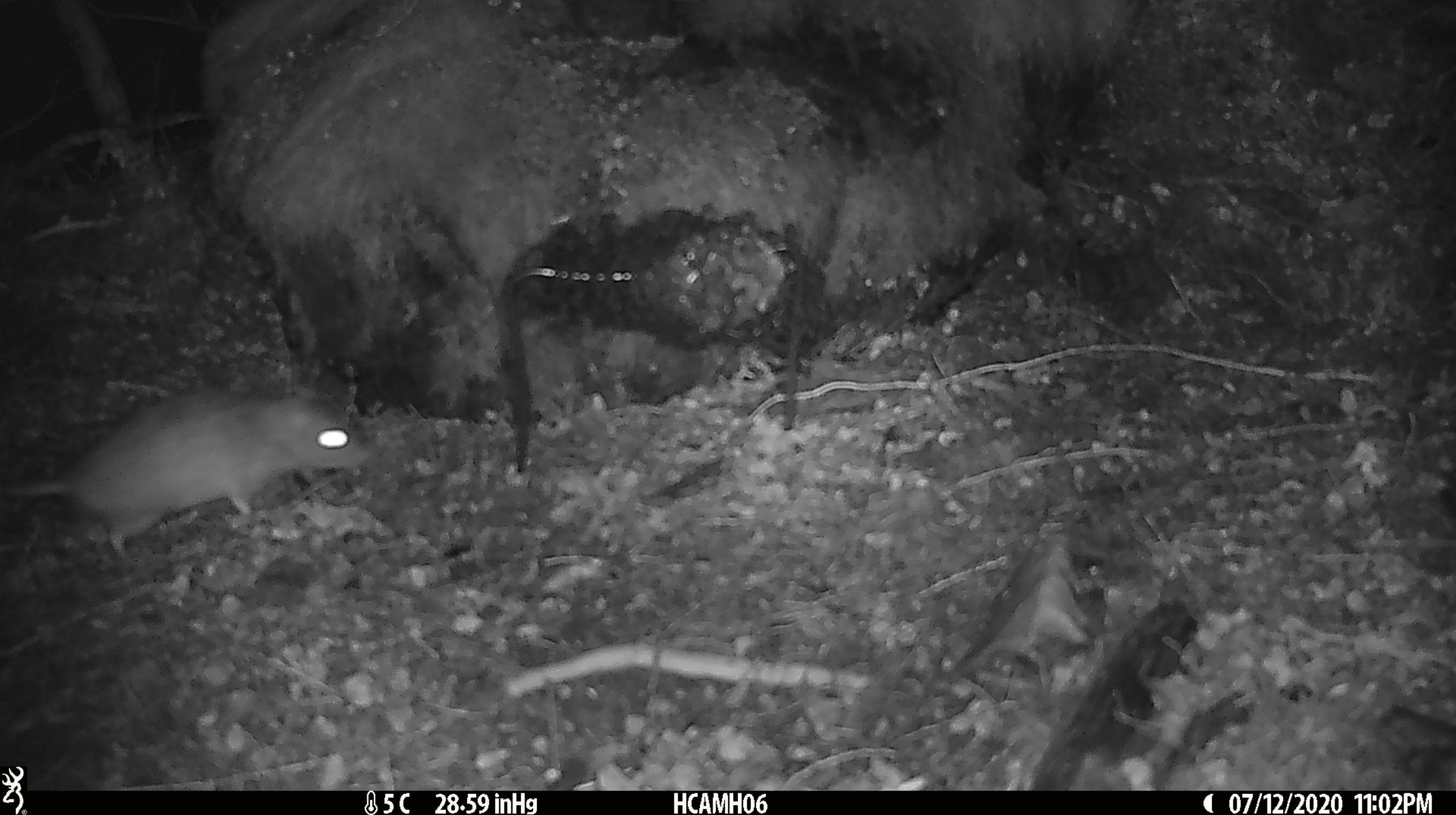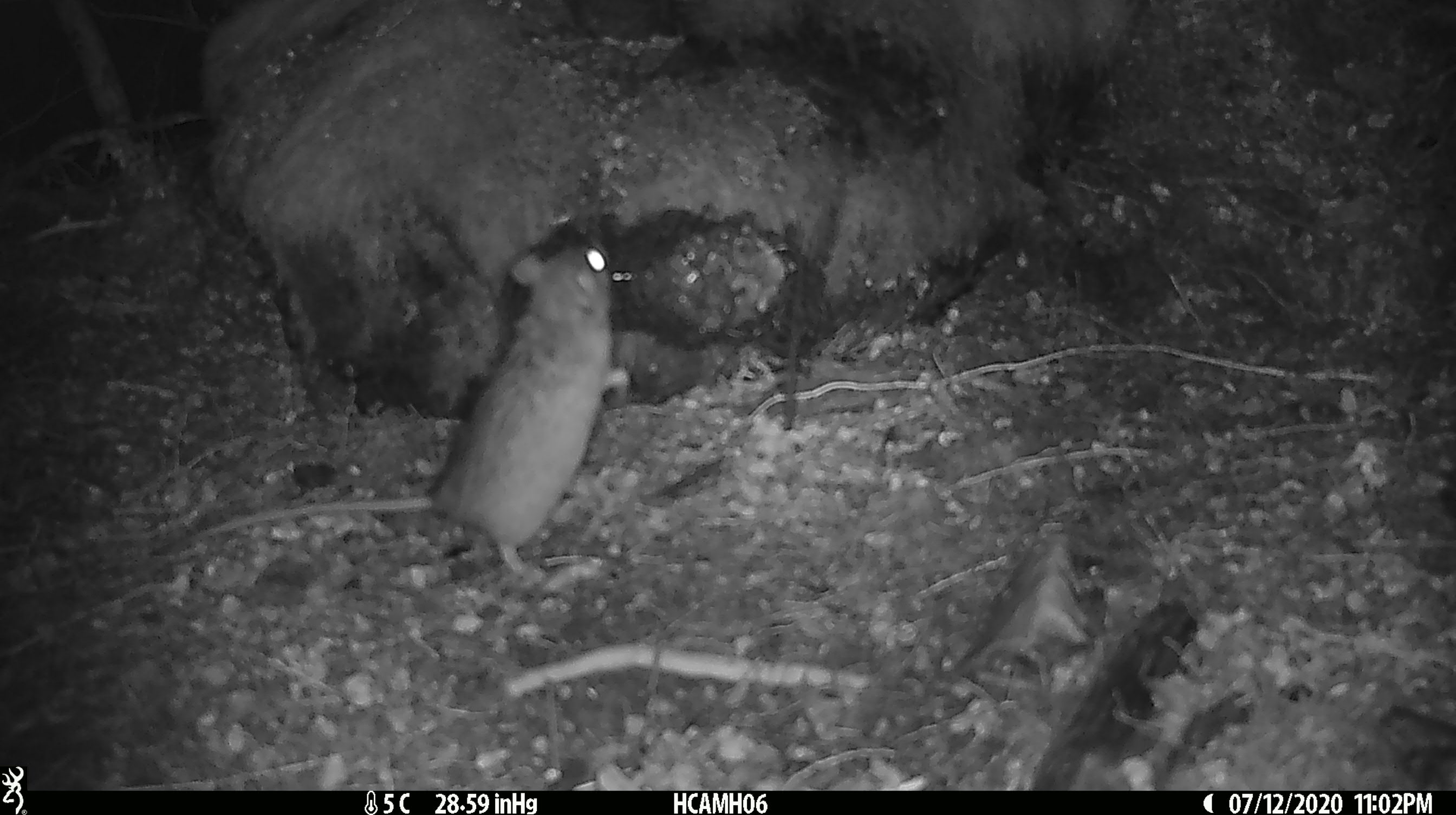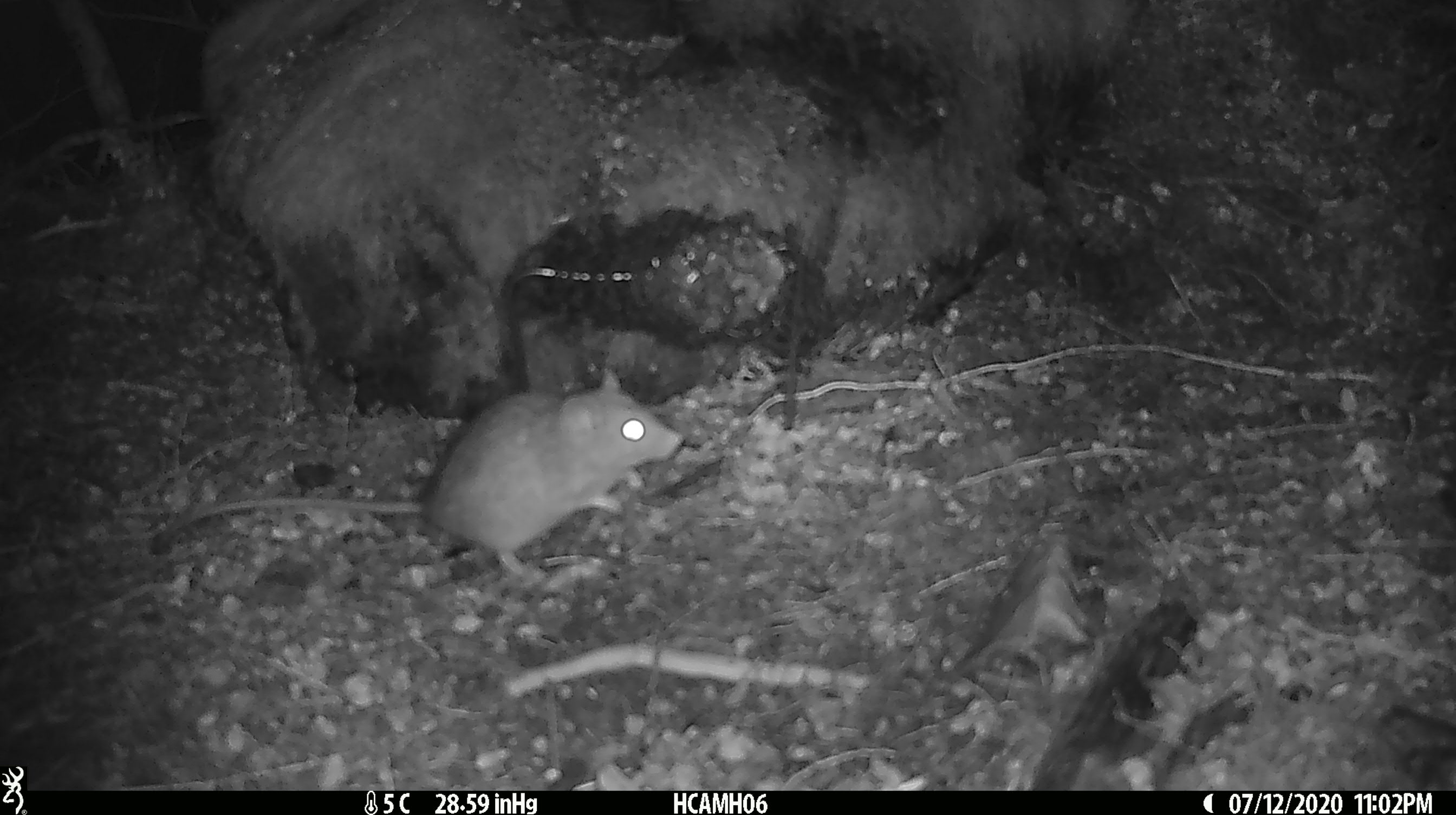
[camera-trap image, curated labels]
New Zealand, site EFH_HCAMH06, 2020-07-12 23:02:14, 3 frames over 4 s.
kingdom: Animalia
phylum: Chordata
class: Mammalia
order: Rodentia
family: Muridae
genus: Rattus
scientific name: Rattus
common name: rat